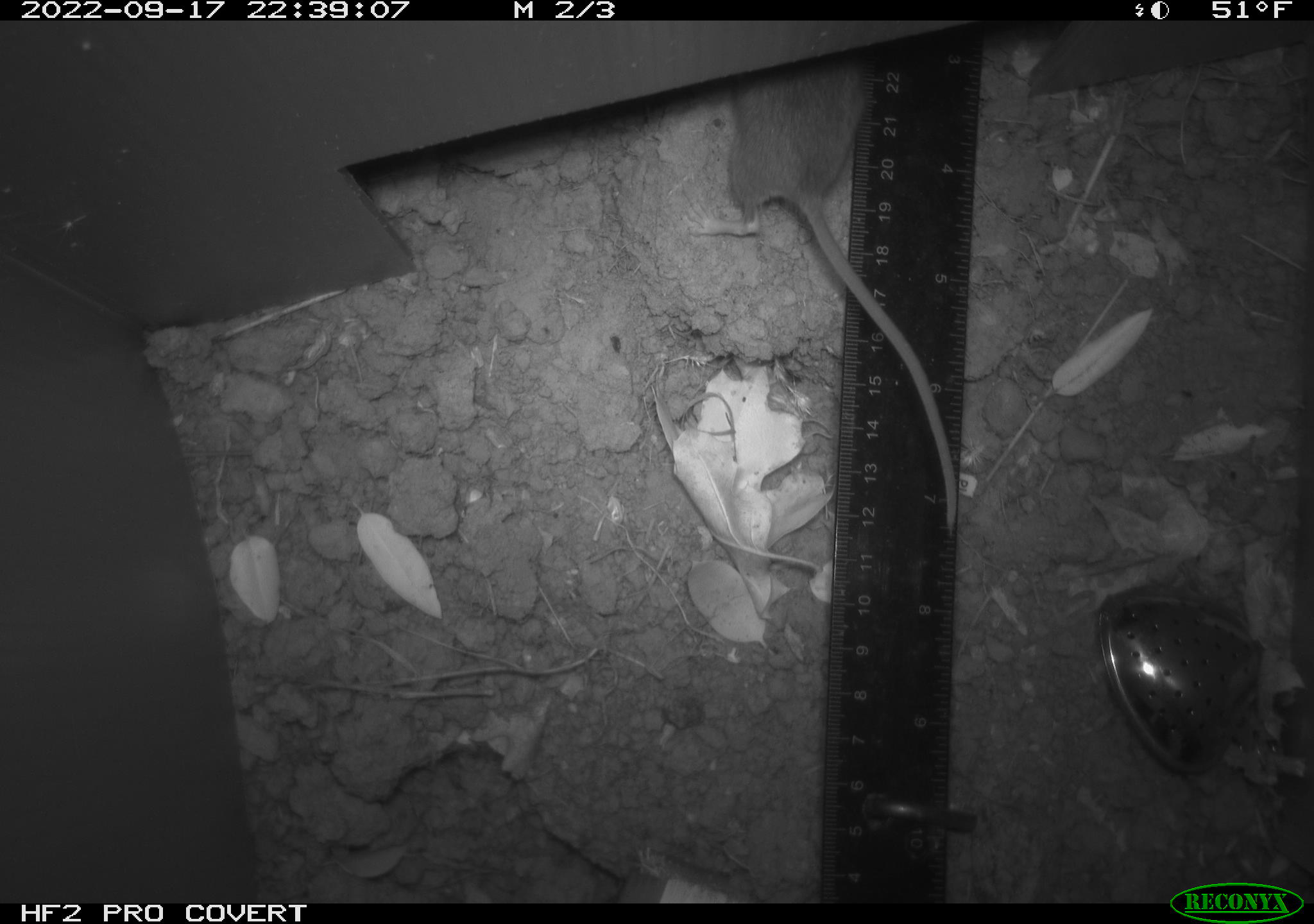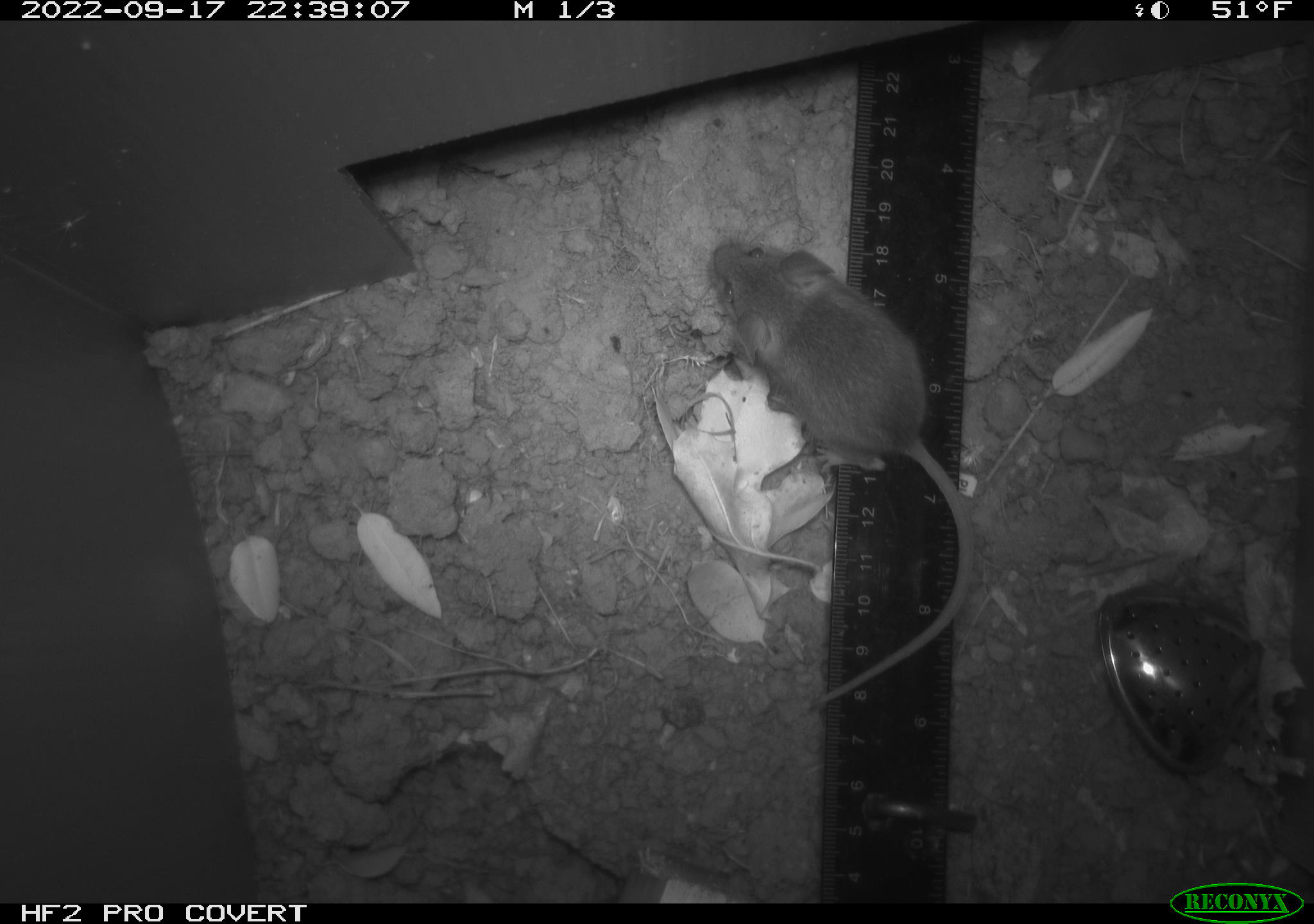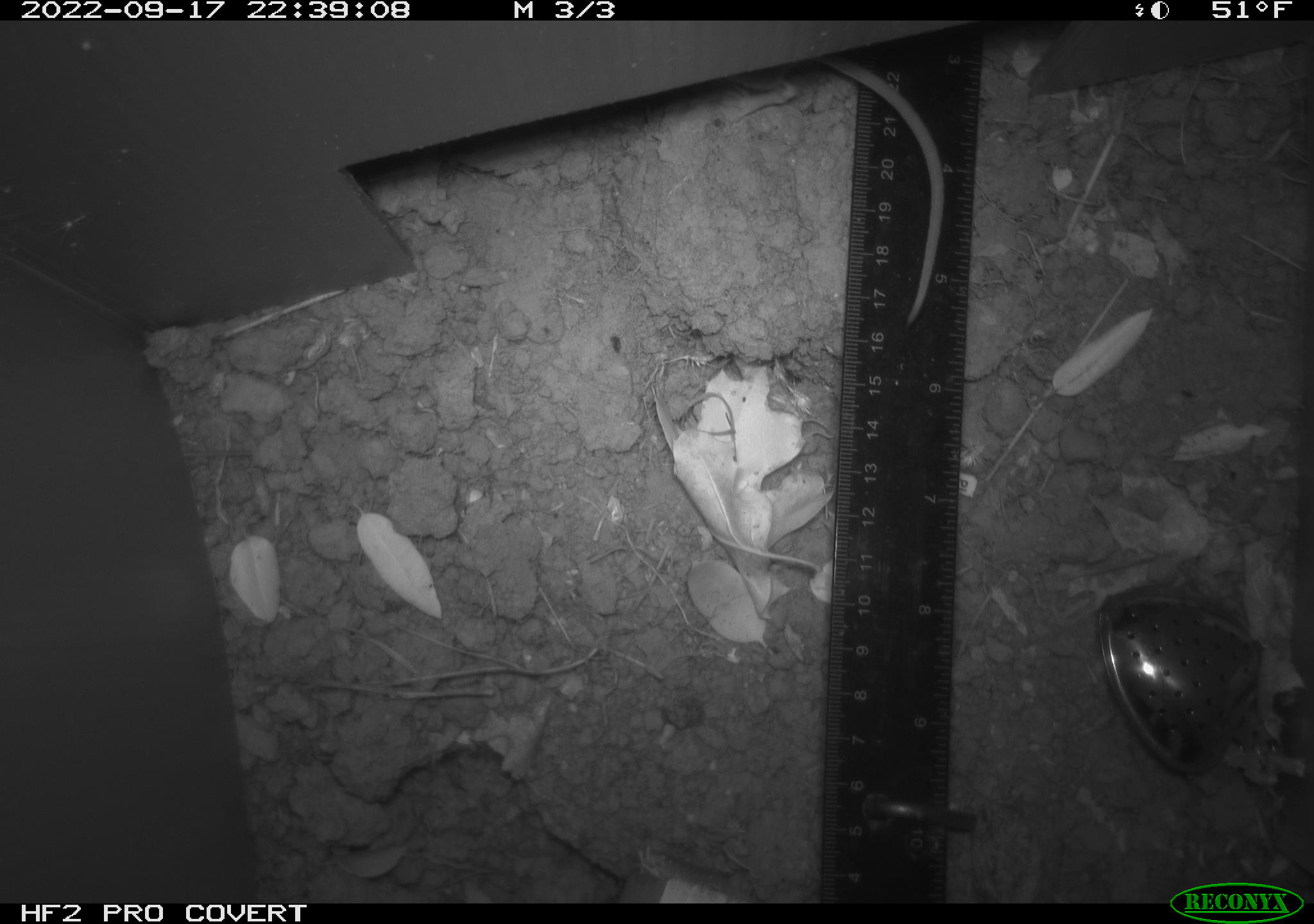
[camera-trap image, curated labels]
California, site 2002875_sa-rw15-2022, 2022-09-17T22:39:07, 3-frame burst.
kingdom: Animalia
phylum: Chordata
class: Mammalia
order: Rodentia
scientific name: Rodentia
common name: mouse species